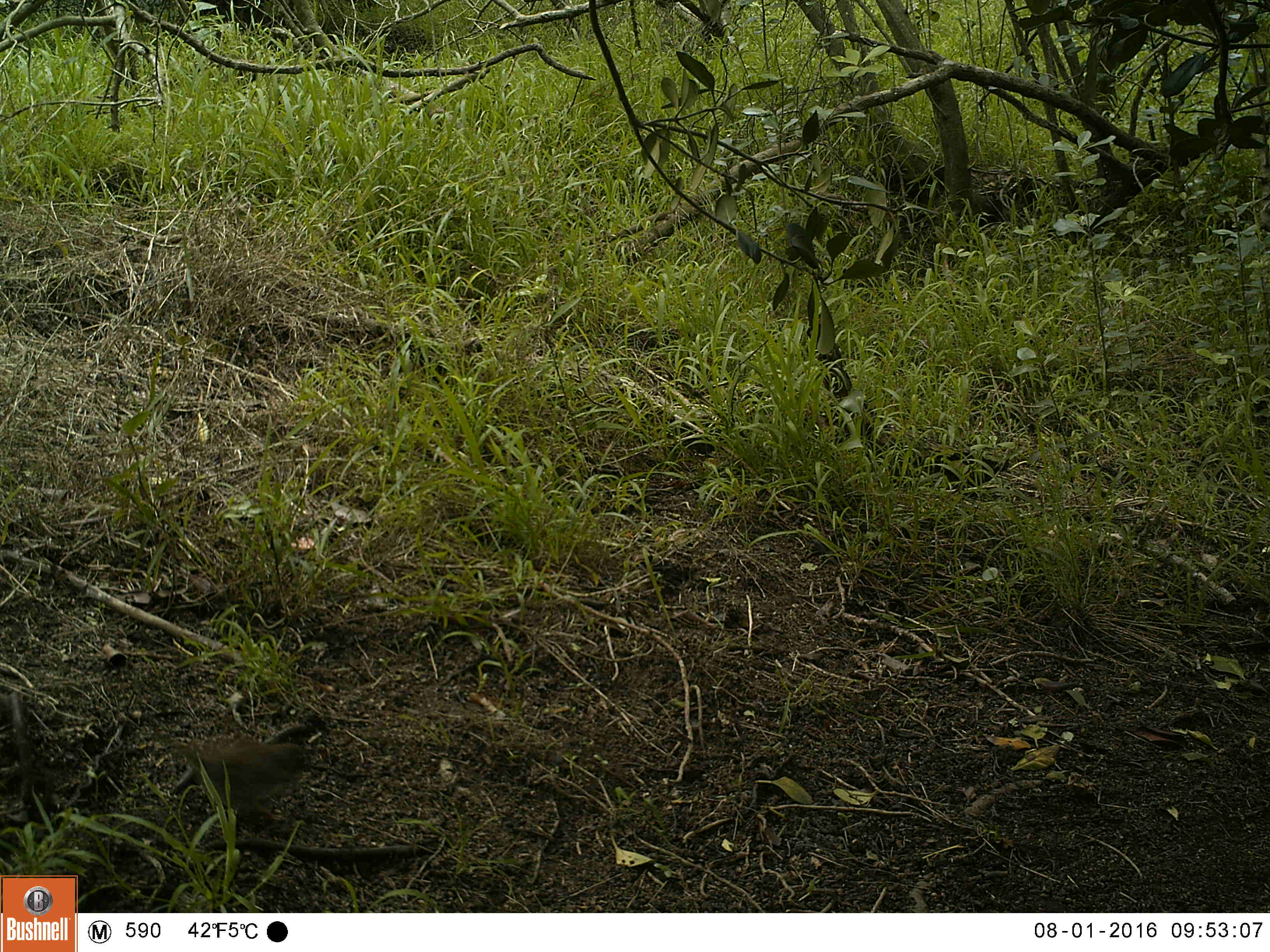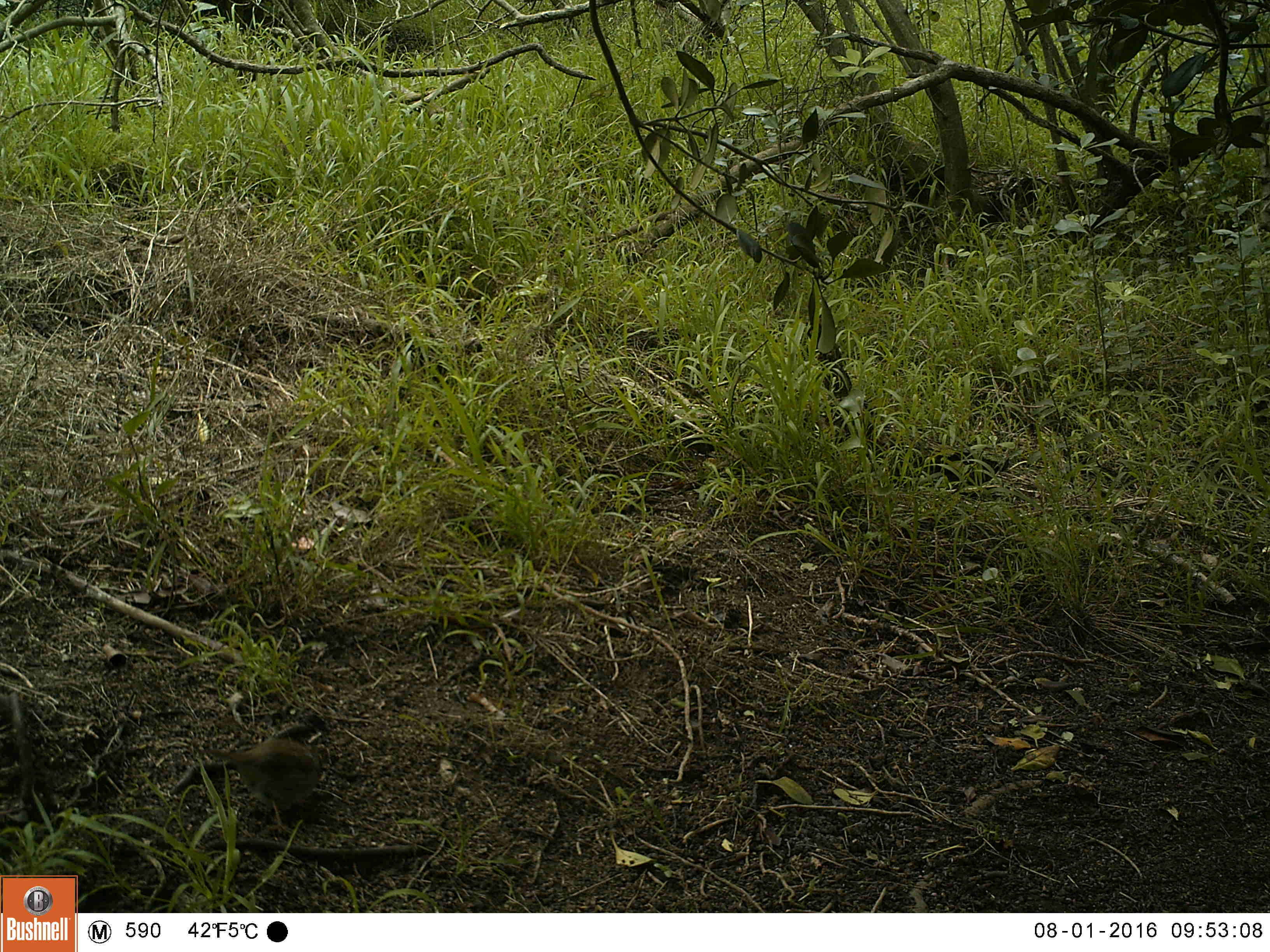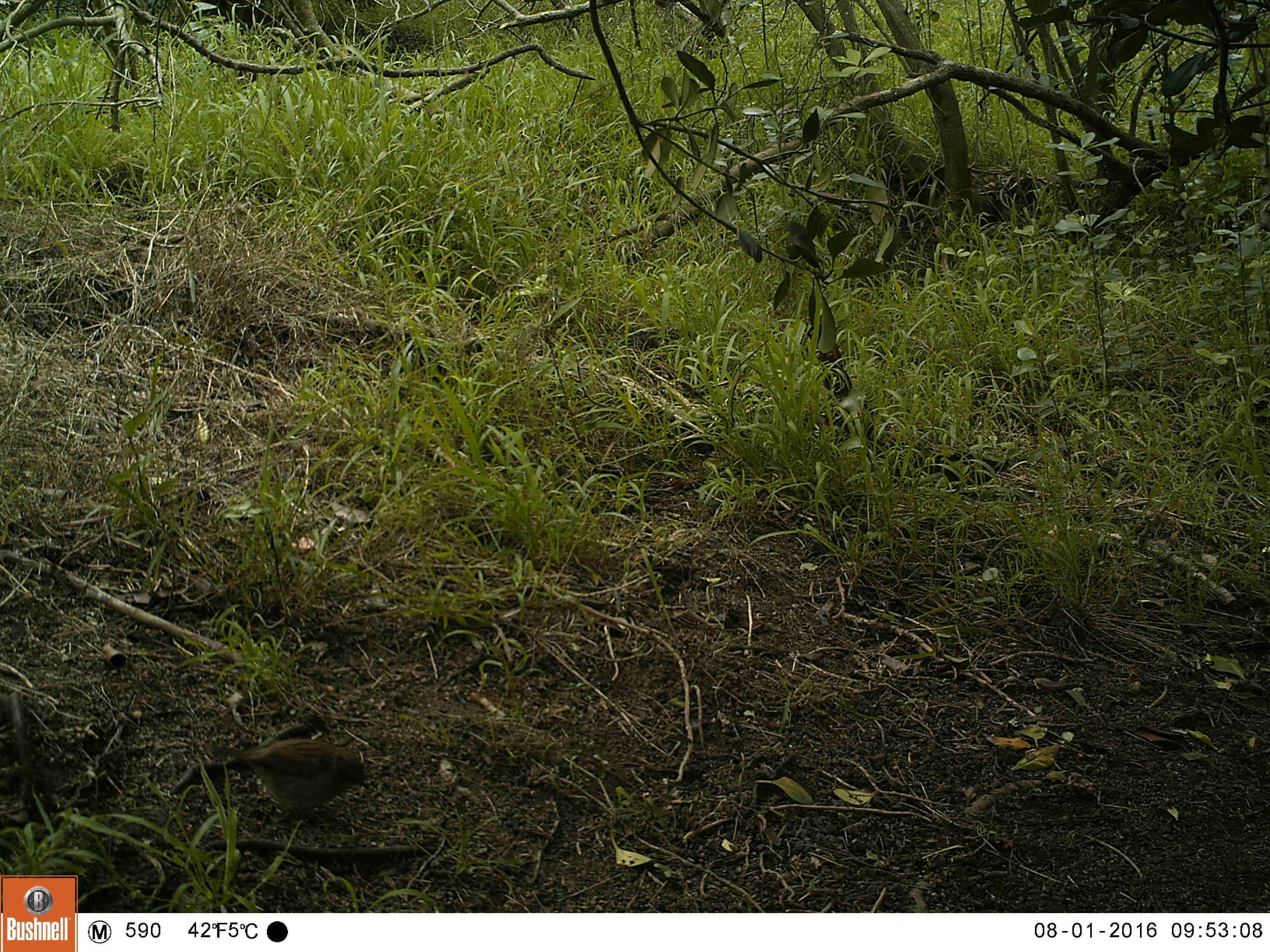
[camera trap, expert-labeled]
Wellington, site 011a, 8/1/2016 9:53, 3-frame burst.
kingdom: Animalia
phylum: Chordata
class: Aves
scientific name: Aves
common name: bird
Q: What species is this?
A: Bird (Aves).